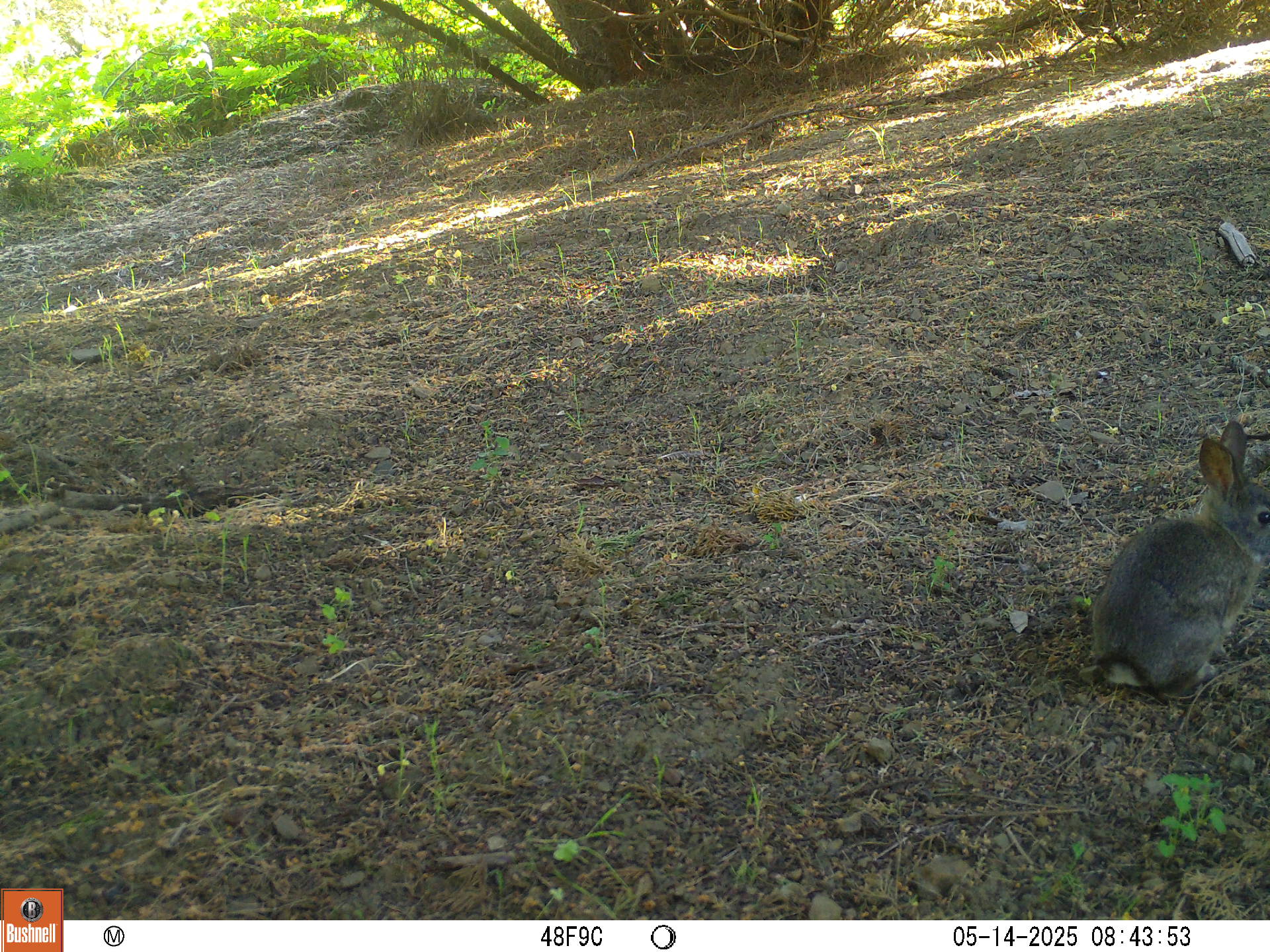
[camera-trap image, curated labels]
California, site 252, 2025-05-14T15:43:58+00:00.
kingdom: Animalia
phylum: Chordata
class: Mammalia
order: Lagomorpha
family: Leporidae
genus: Sylvilagus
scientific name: Sylvilagus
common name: cottontail rabbit